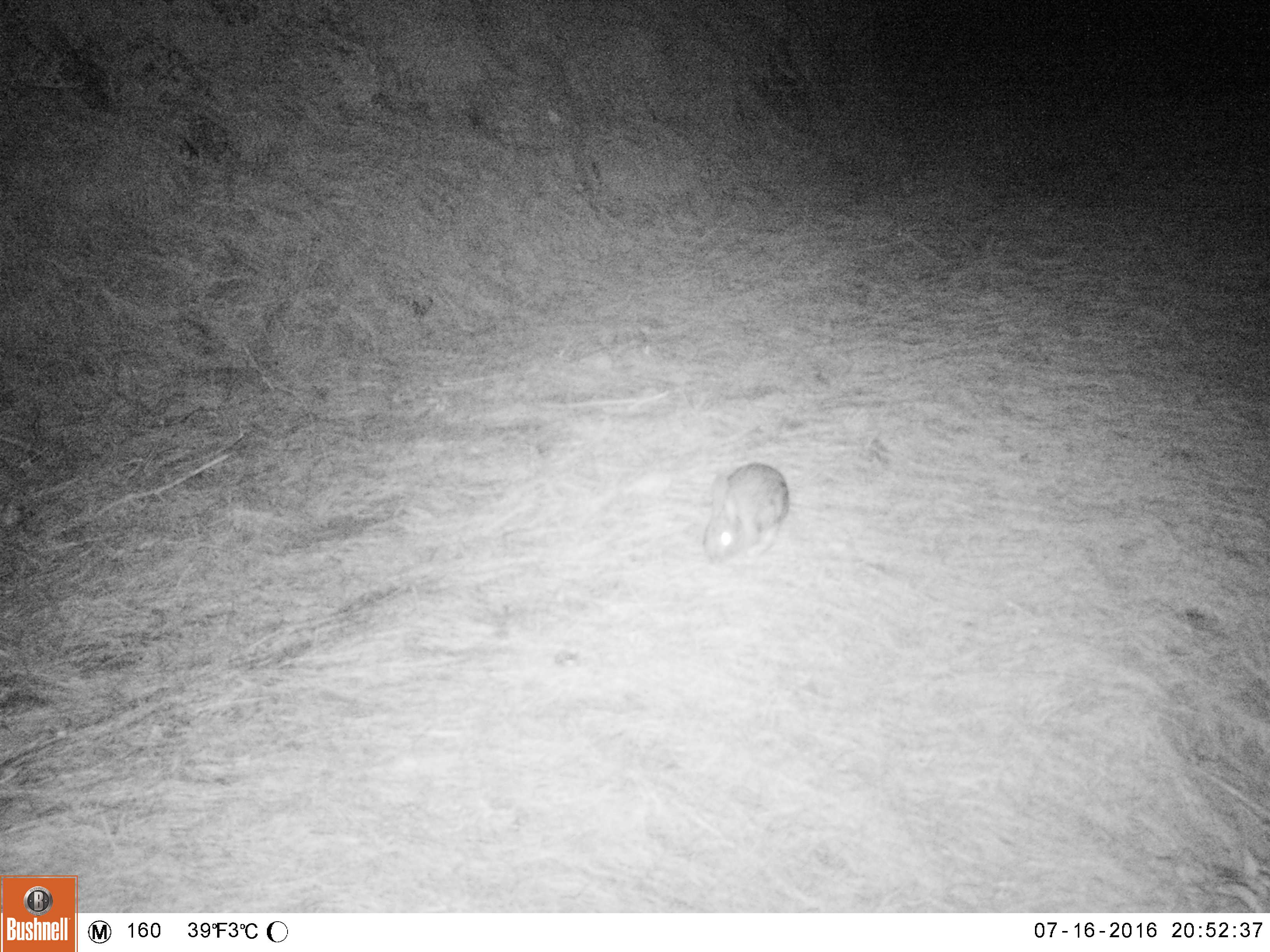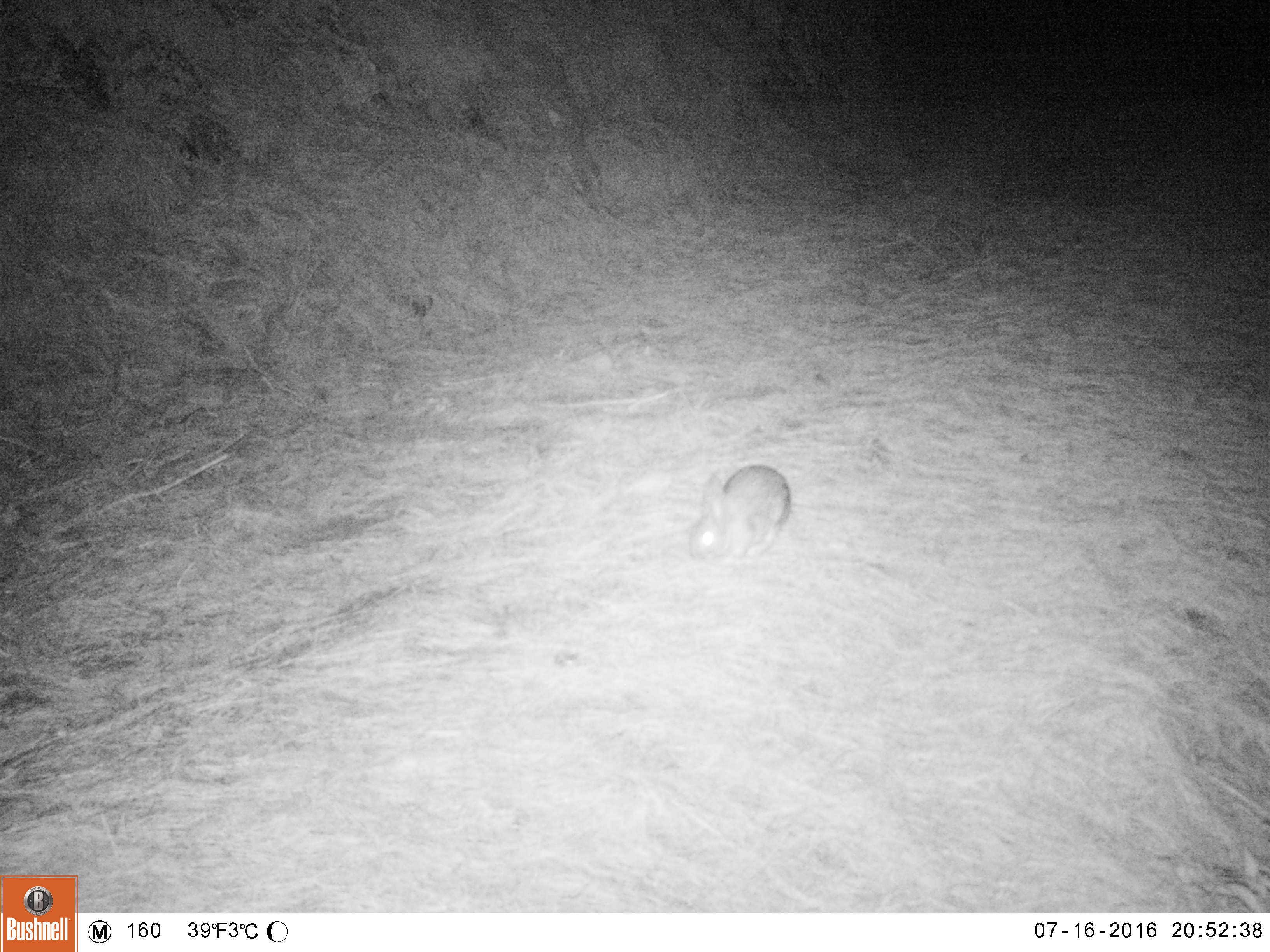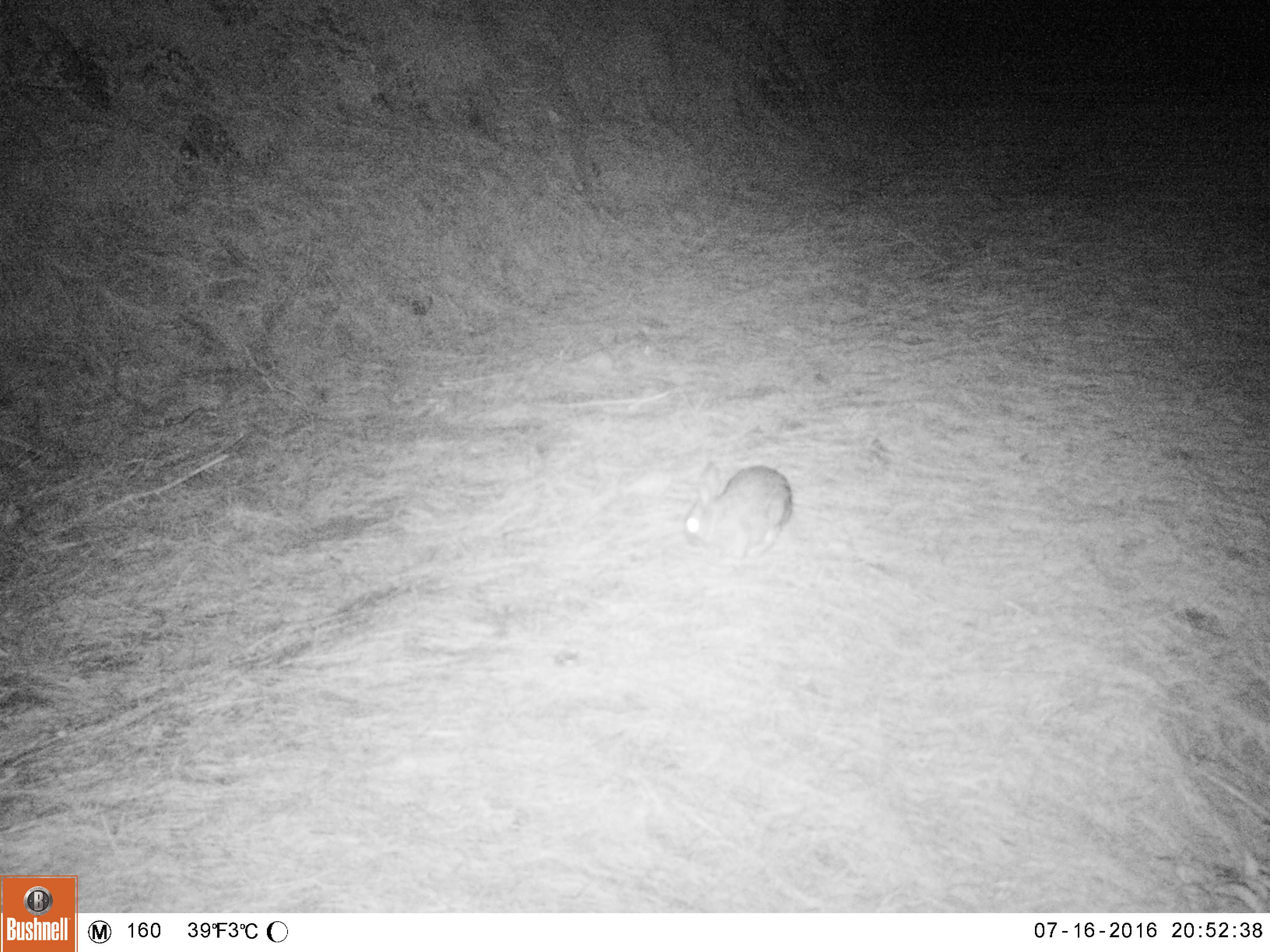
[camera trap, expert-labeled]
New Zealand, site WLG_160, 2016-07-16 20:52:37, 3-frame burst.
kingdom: Animalia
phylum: Chordata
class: Mammalia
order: Lagomorpha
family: Leporidae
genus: Oryctolagus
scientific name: Oryctolagus cuniculus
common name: european rabbit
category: rabbit